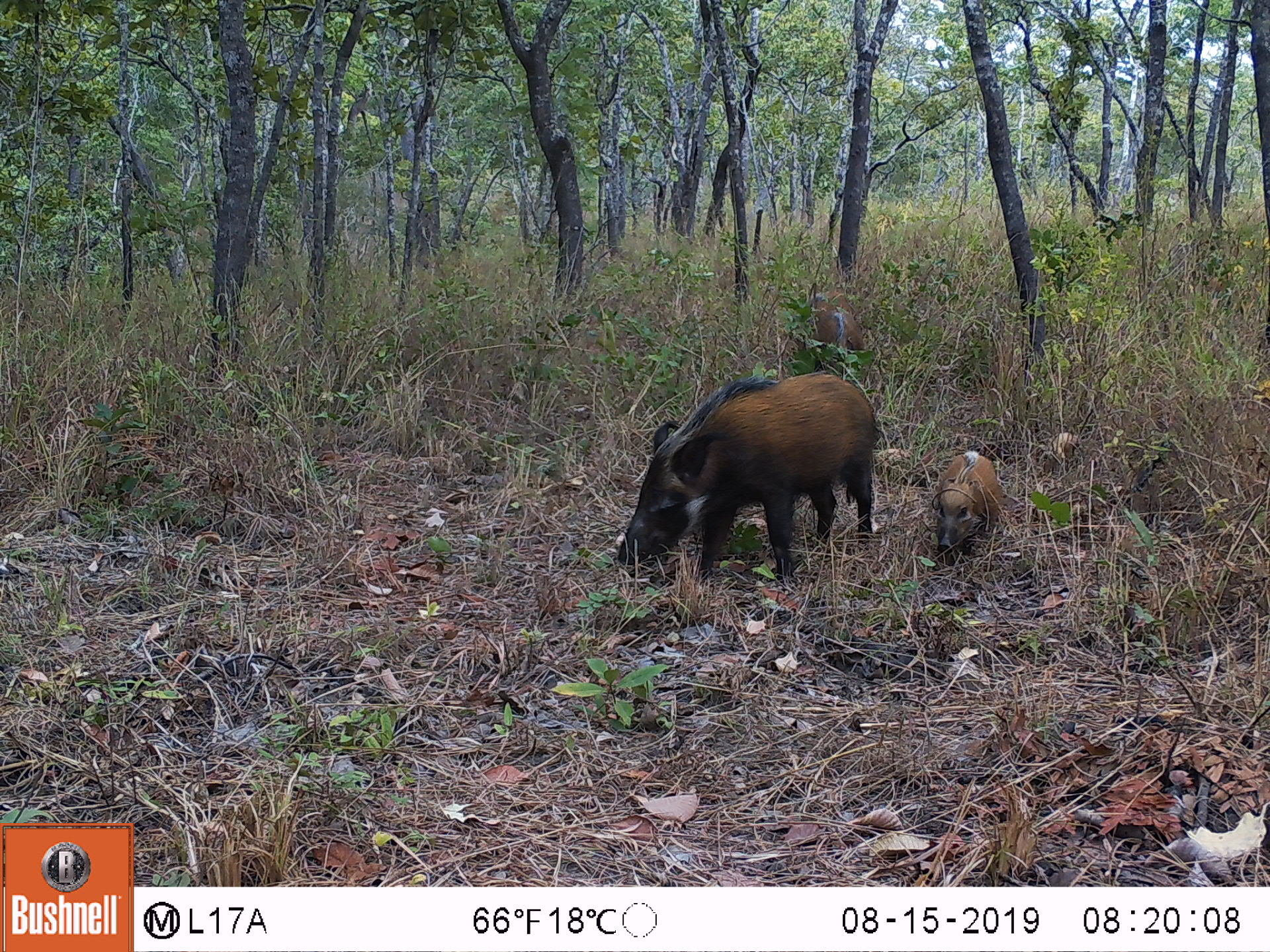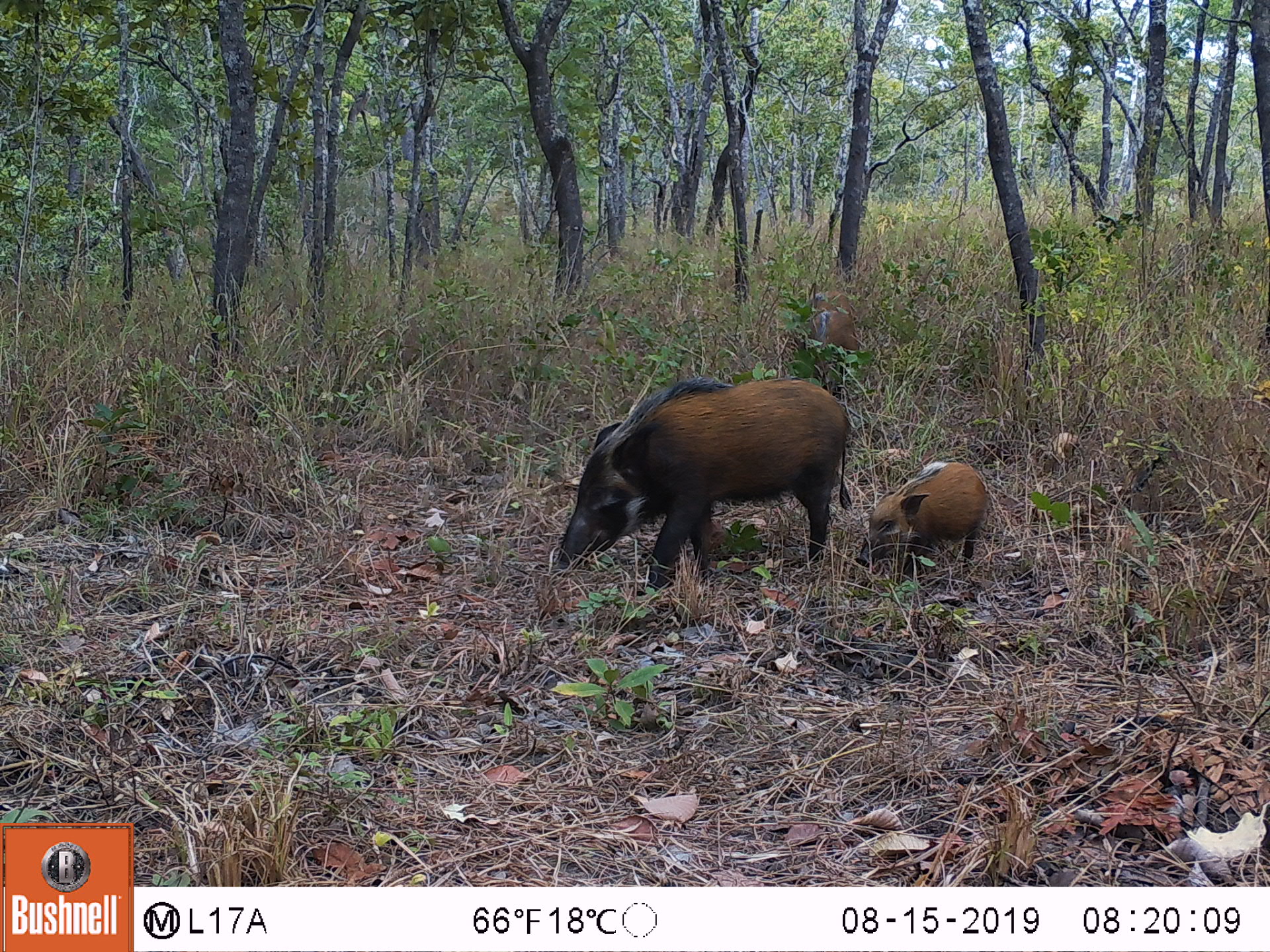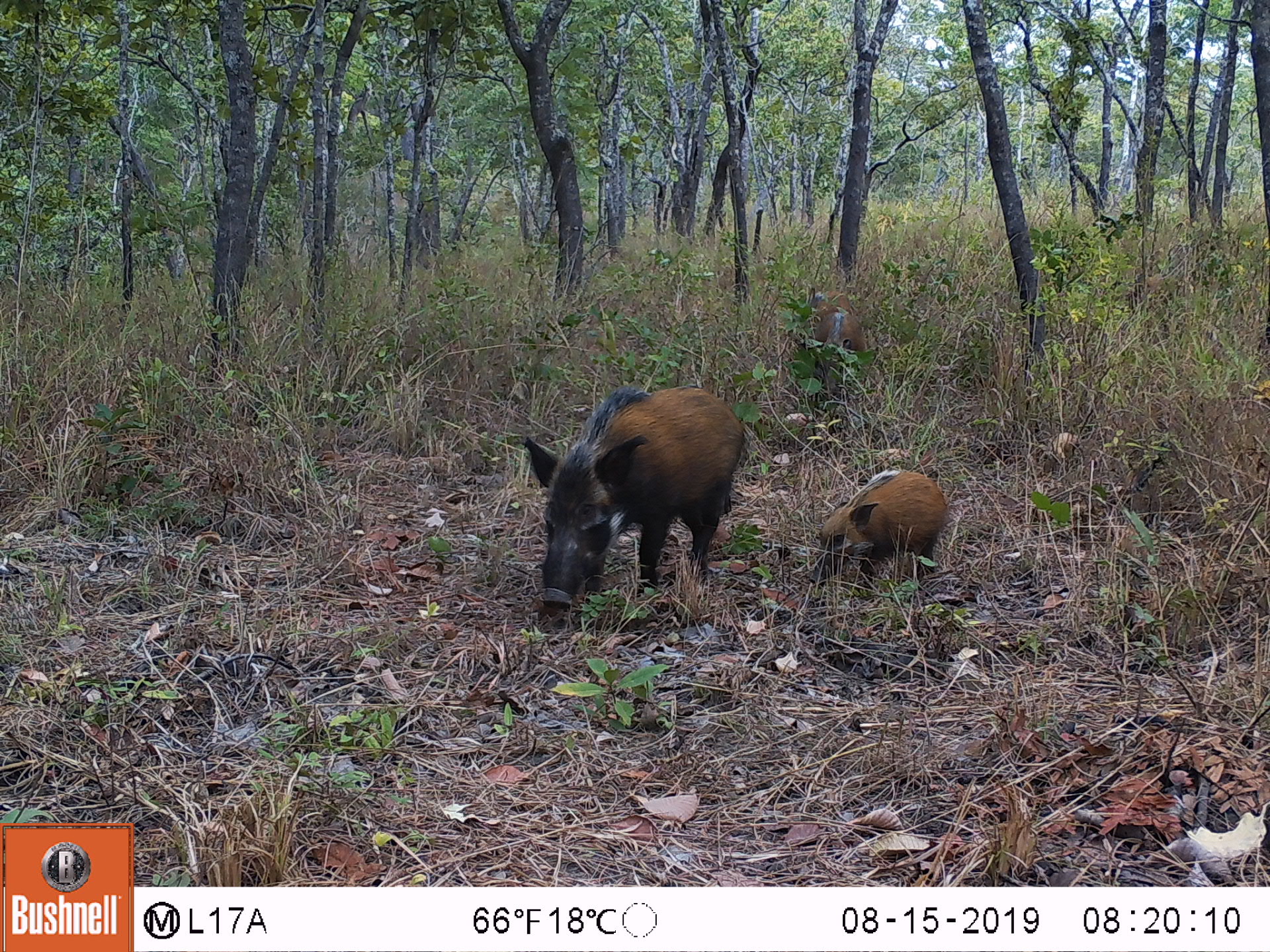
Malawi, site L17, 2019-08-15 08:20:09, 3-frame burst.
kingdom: Animalia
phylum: Chordata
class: Mammalia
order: Artiodactyla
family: Suidae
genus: Potamochoerus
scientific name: Potamochoerus larvatus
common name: bushpig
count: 3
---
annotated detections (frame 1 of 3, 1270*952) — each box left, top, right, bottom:
bushpig: 613, 358, 877, 586; 930, 447, 1003, 568; 794, 273, 874, 368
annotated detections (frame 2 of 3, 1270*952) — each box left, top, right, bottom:
bushpig: 553, 373, 856, 593; 853, 456, 995, 584; 772, 271, 856, 389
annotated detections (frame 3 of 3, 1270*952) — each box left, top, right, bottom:
bushpig: 519, 373, 748, 624; 809, 462, 950, 595; 791, 283, 870, 418